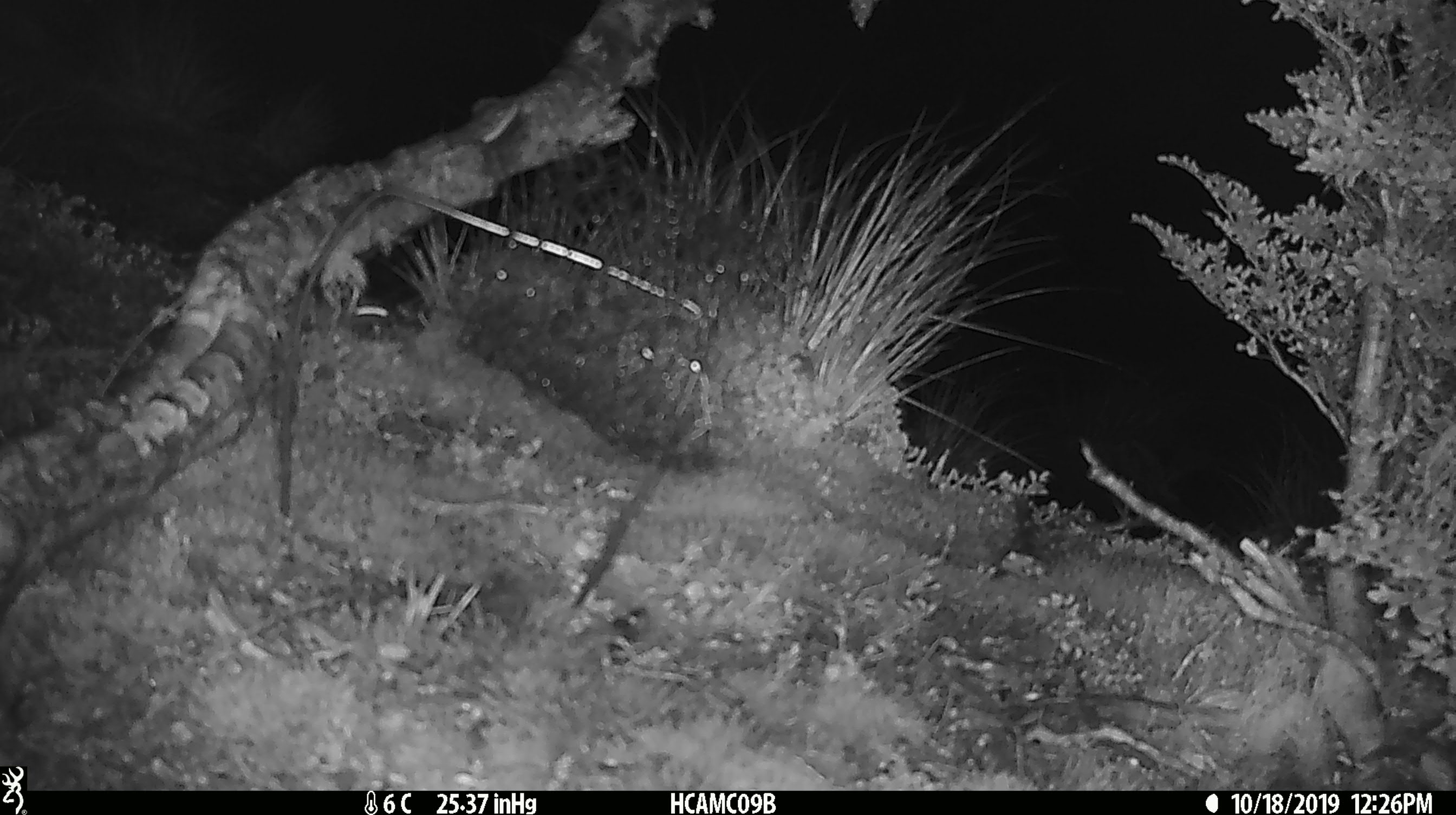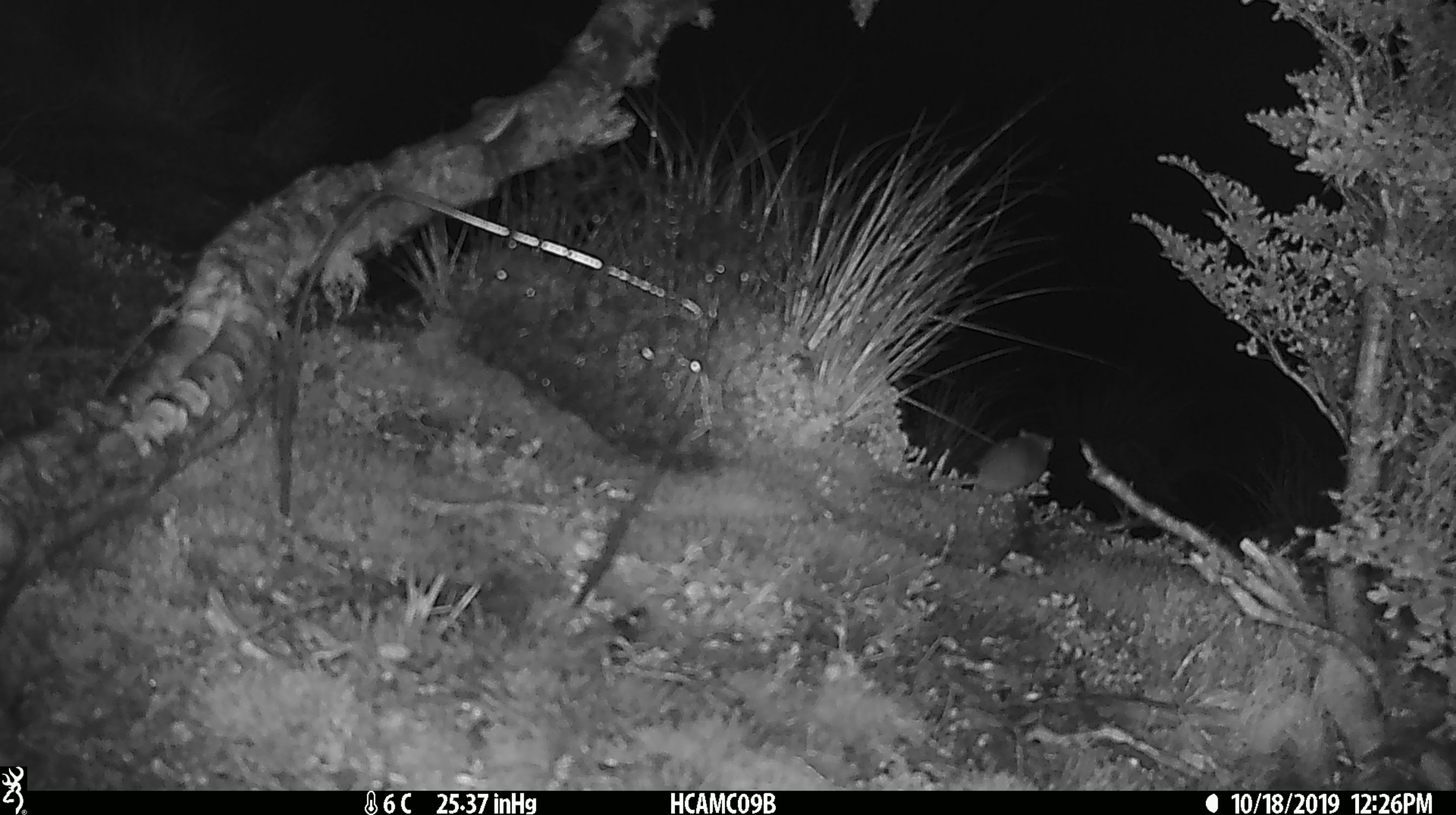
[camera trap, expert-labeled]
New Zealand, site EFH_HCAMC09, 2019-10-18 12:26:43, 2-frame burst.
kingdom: Animalia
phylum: Chordata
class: Mammalia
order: Rodentia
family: Muridae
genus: Mus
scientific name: Mus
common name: mouse